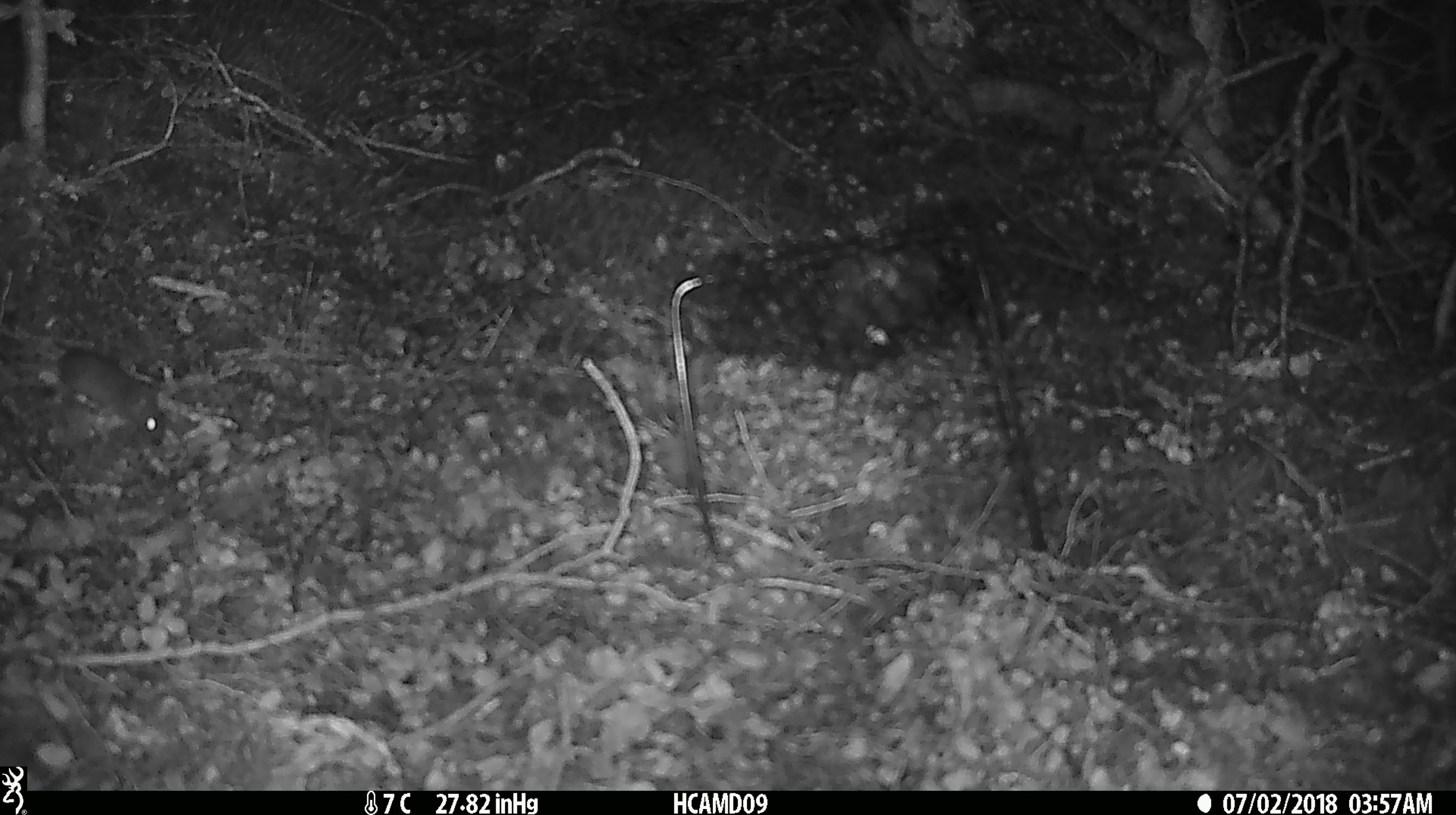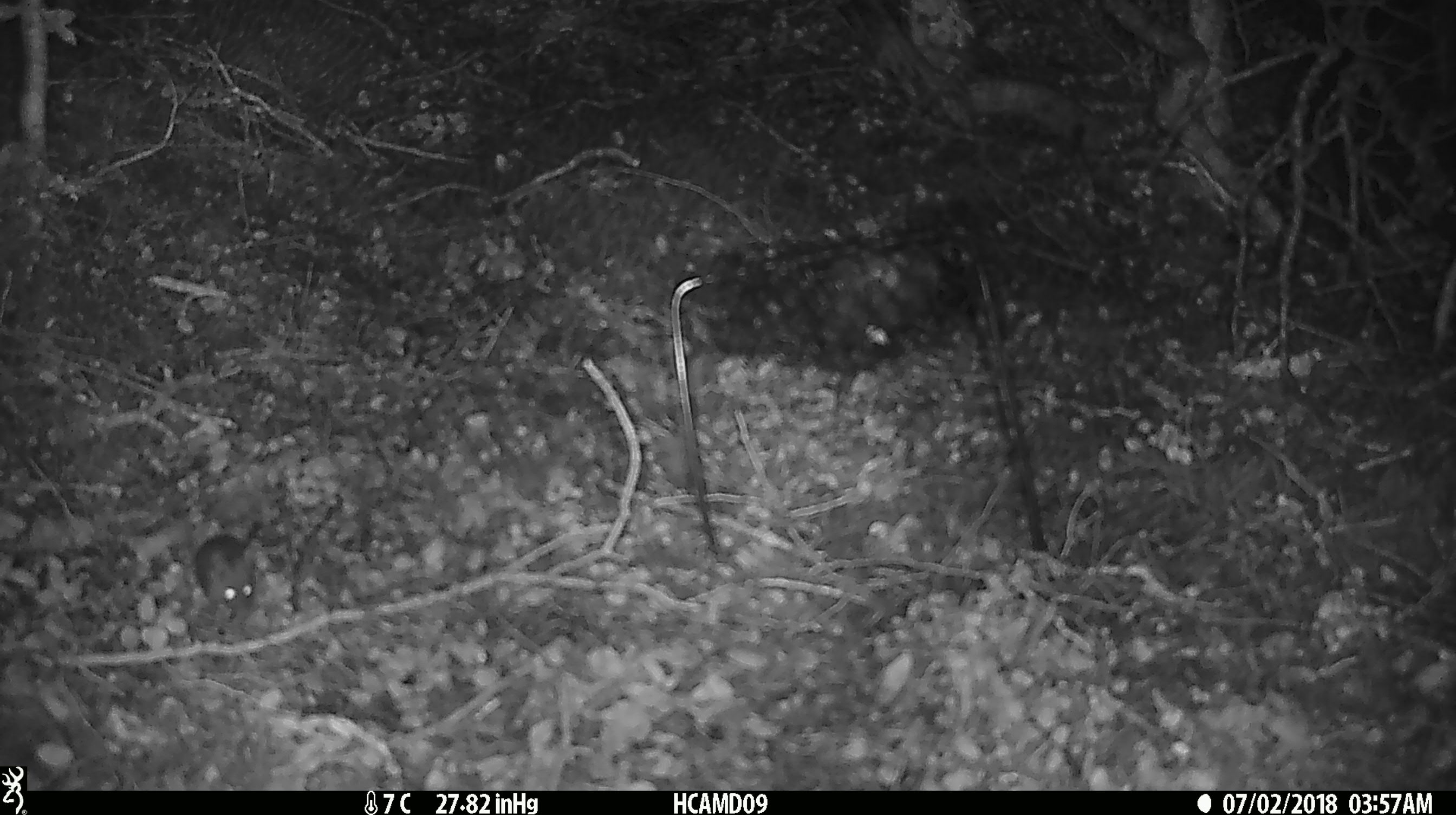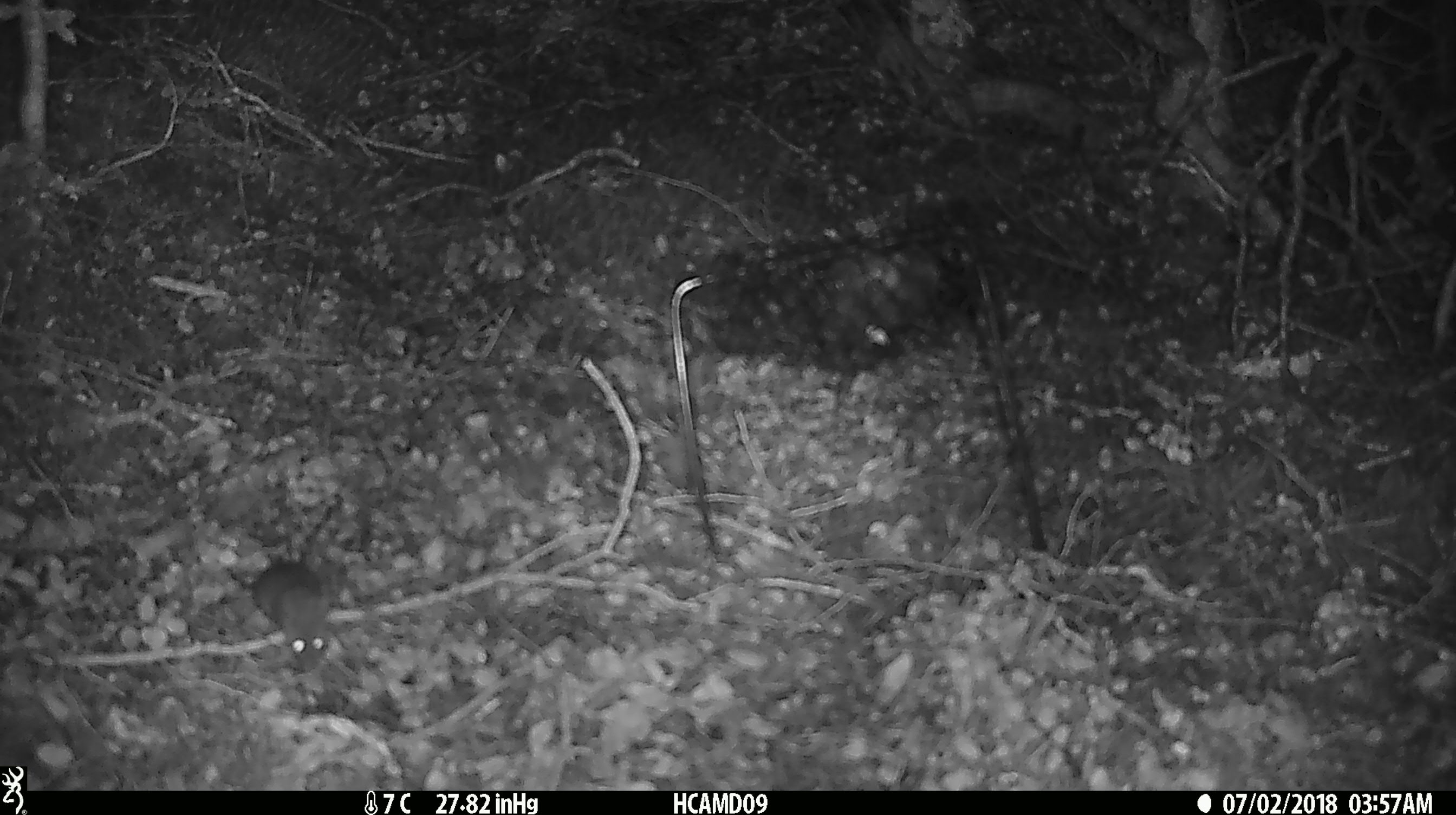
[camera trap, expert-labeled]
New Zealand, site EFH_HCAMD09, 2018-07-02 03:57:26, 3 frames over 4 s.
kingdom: Animalia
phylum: Chordata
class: Mammalia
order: Rodentia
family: Muridae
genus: Mus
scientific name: Mus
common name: mouse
Mouse (Mus).